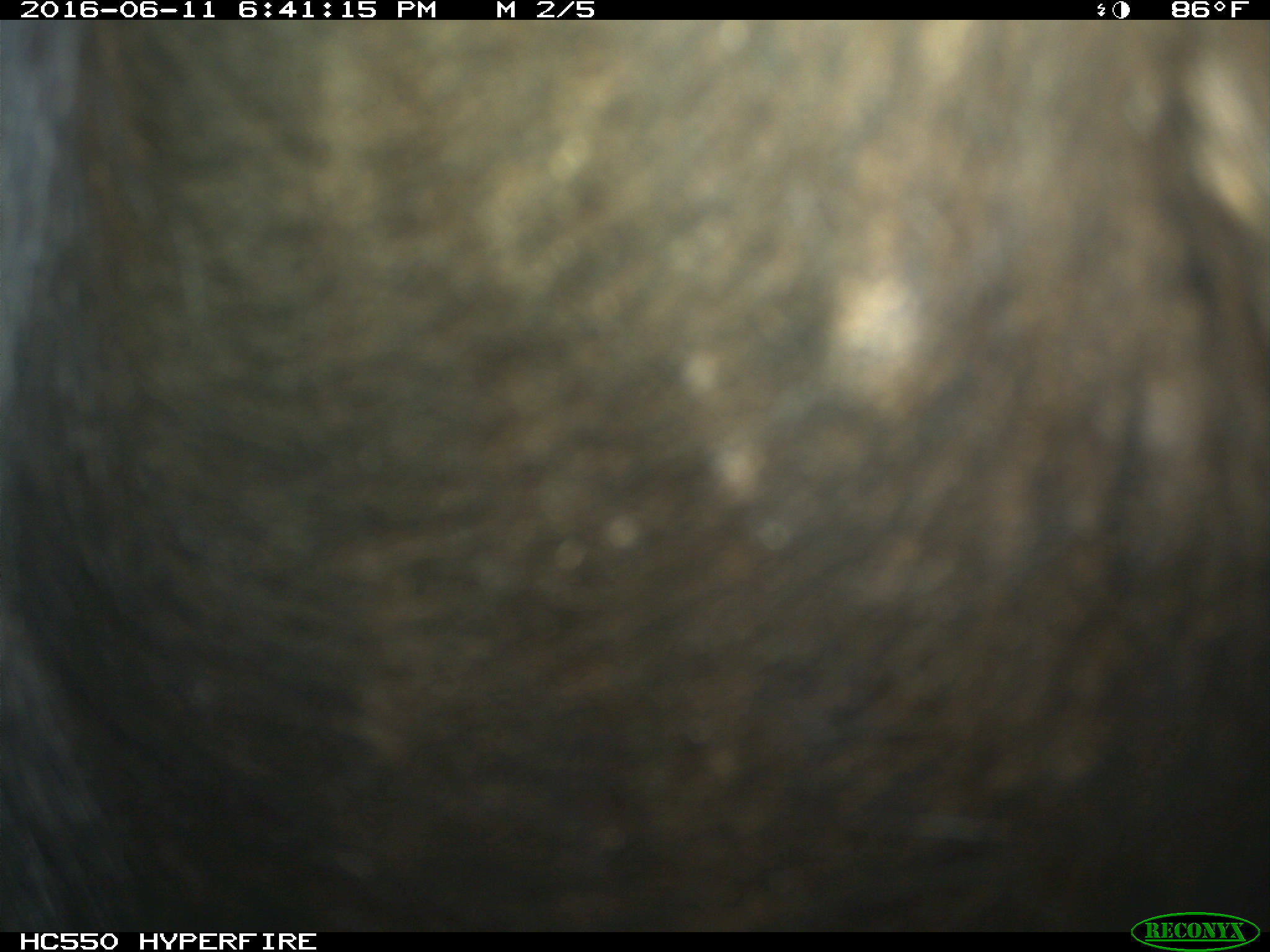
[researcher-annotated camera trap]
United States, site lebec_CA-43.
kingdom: Animalia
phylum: Chordata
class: Mammalia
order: Artiodactyla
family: Bovidae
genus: Bos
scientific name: Bos taurus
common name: domestic cow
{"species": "Bos taurus (domestic cow)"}